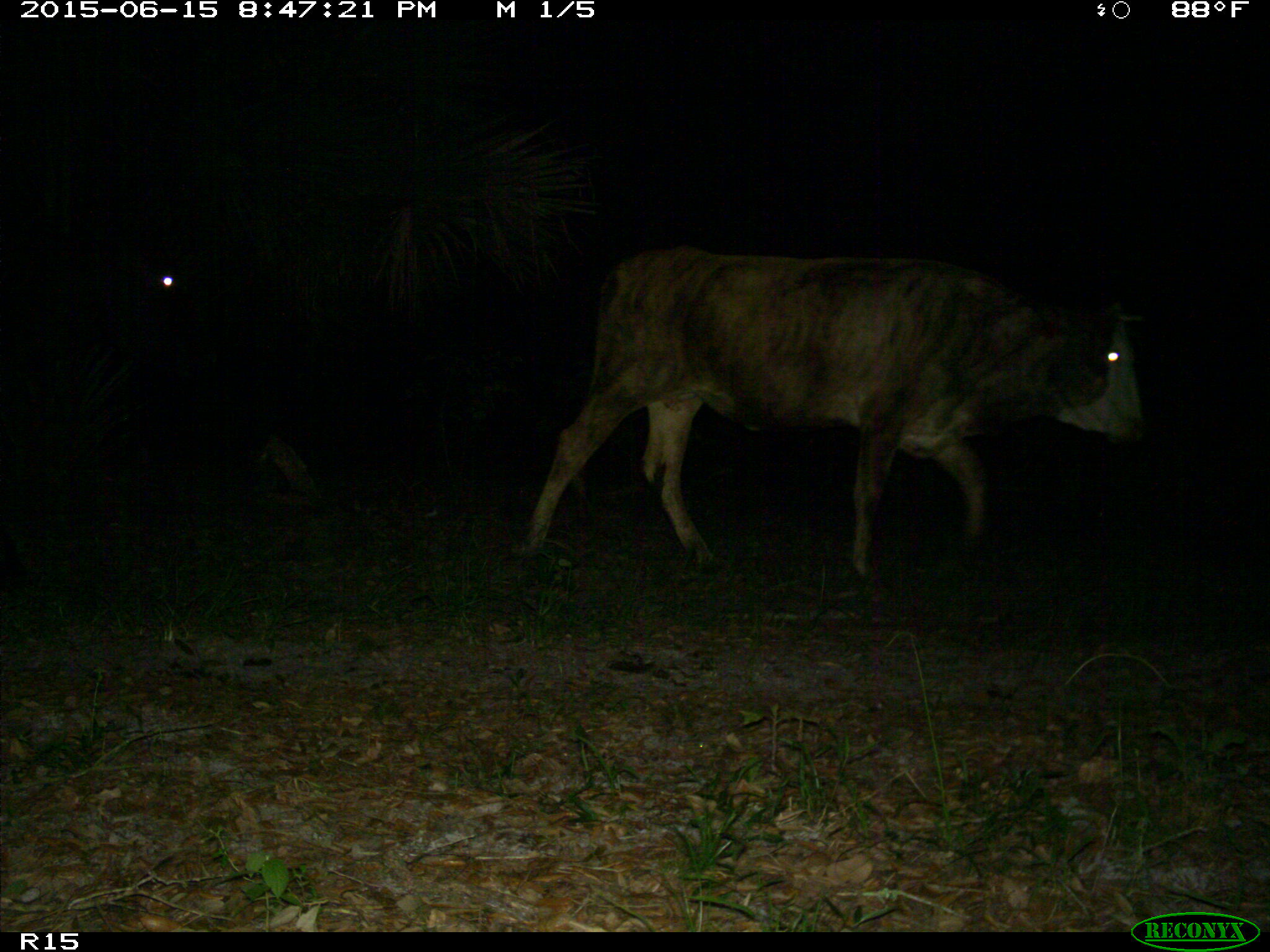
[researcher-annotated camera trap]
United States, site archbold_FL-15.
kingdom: Animalia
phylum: Chordata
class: Mammalia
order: Artiodactyla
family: Bovidae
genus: Bos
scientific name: Bos taurus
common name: domestic cow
Bos taurus (domestic cow).